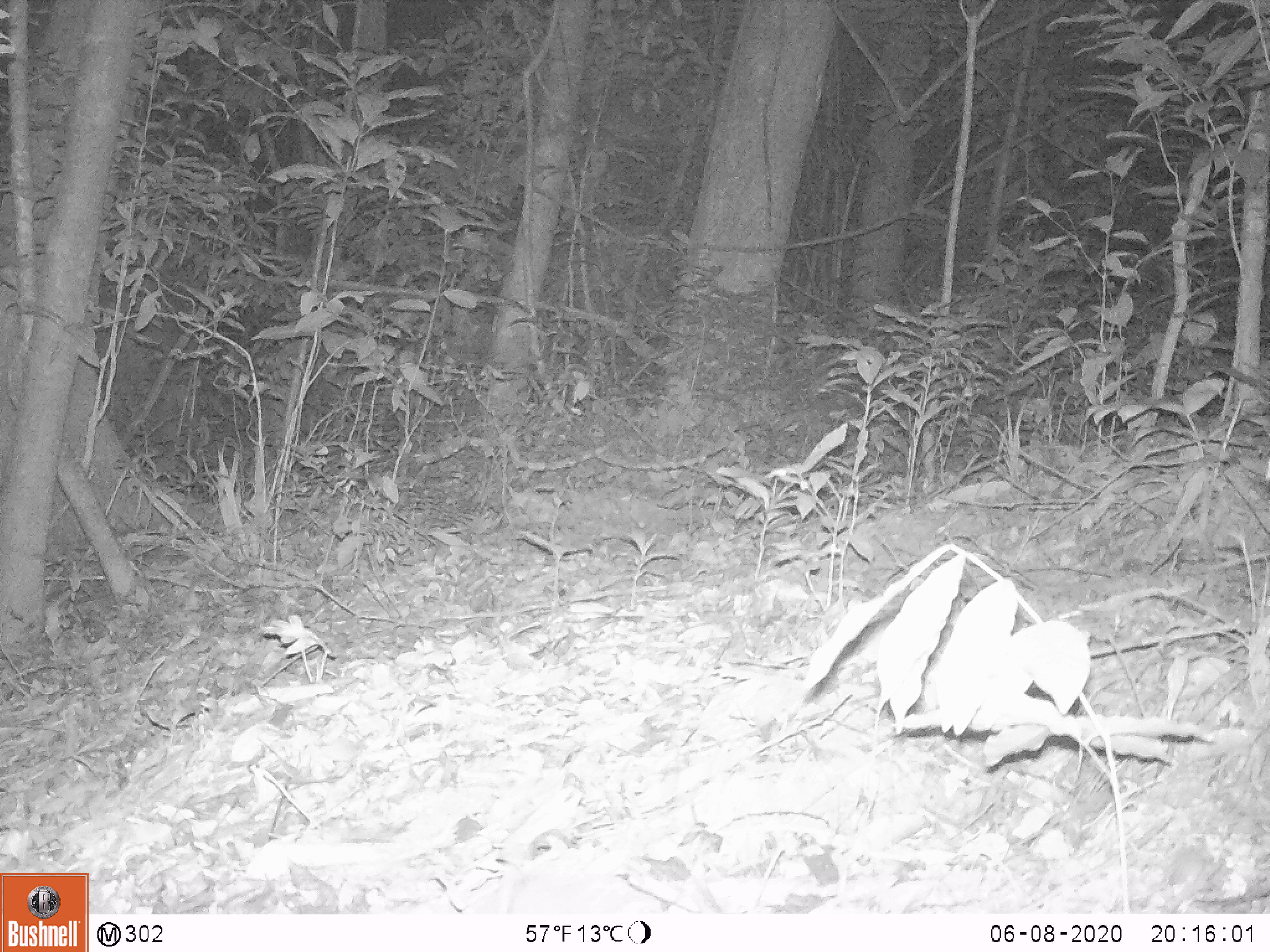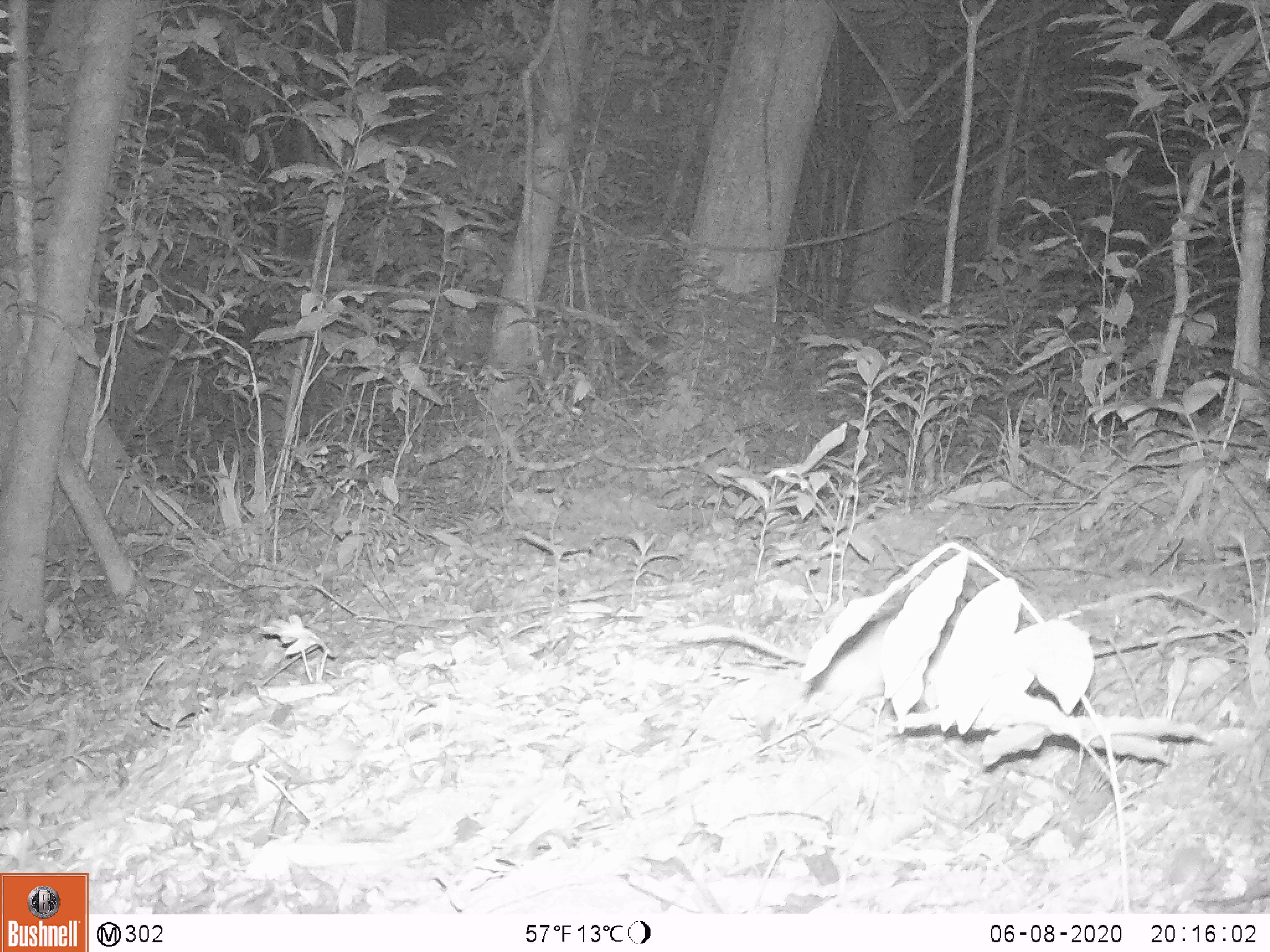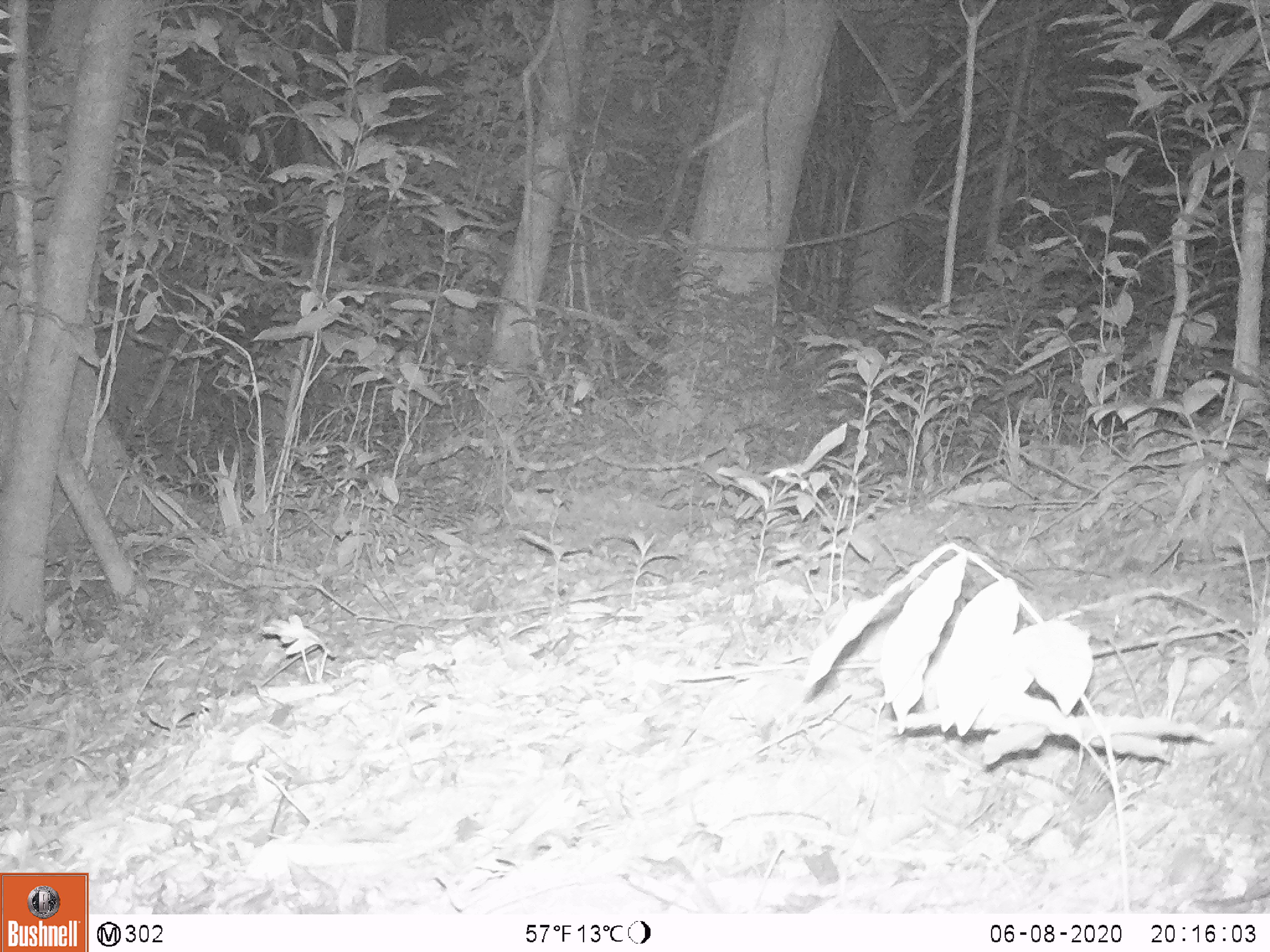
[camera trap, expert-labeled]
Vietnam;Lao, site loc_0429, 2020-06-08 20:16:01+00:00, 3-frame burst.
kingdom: Animalia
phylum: Chordata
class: Mammalia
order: Rodentia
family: Muridae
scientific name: Muridae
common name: old-world mice and rats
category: unidentified murid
Unidentified murid (old-world mice and rats) (Muridae). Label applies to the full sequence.